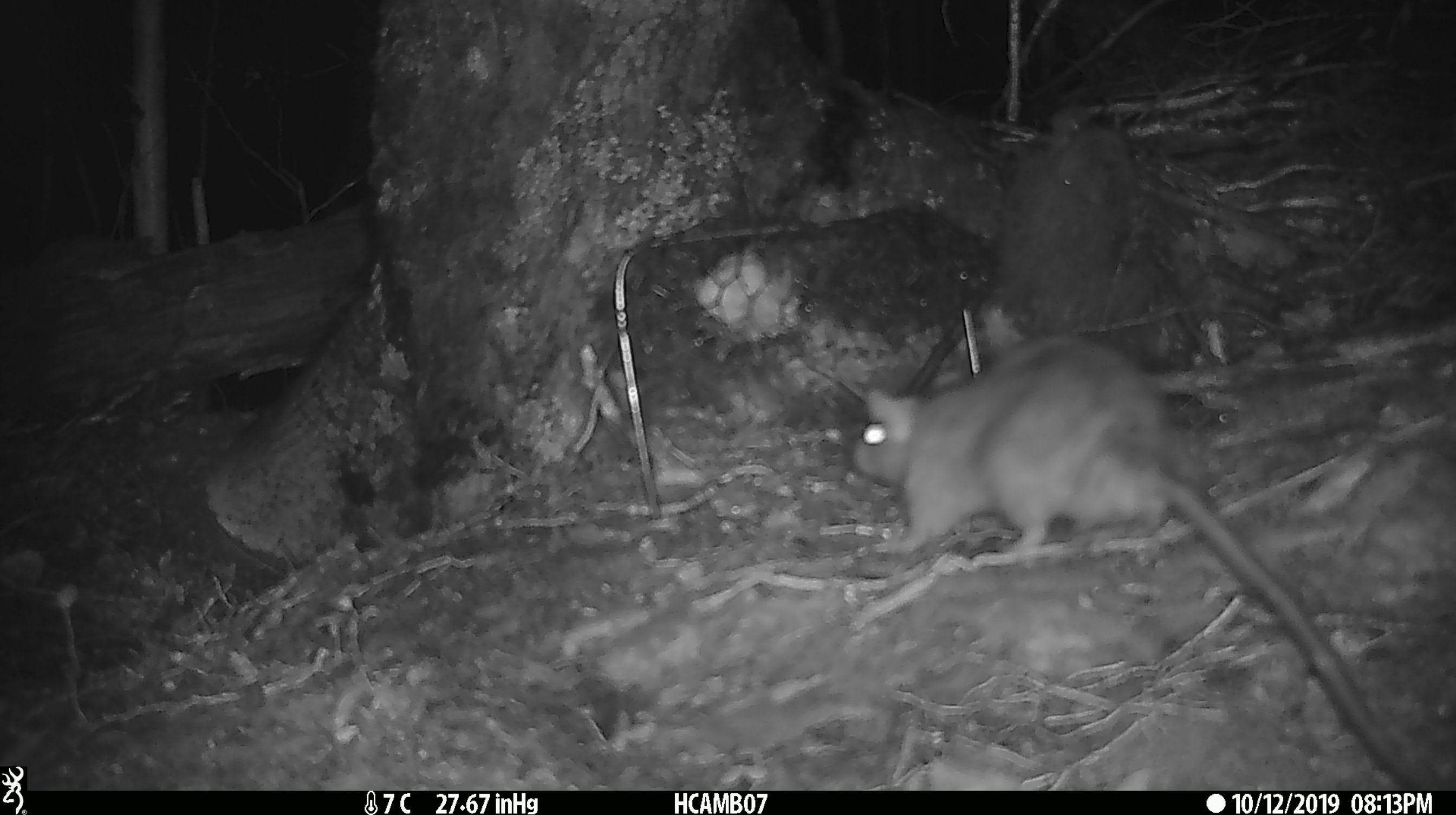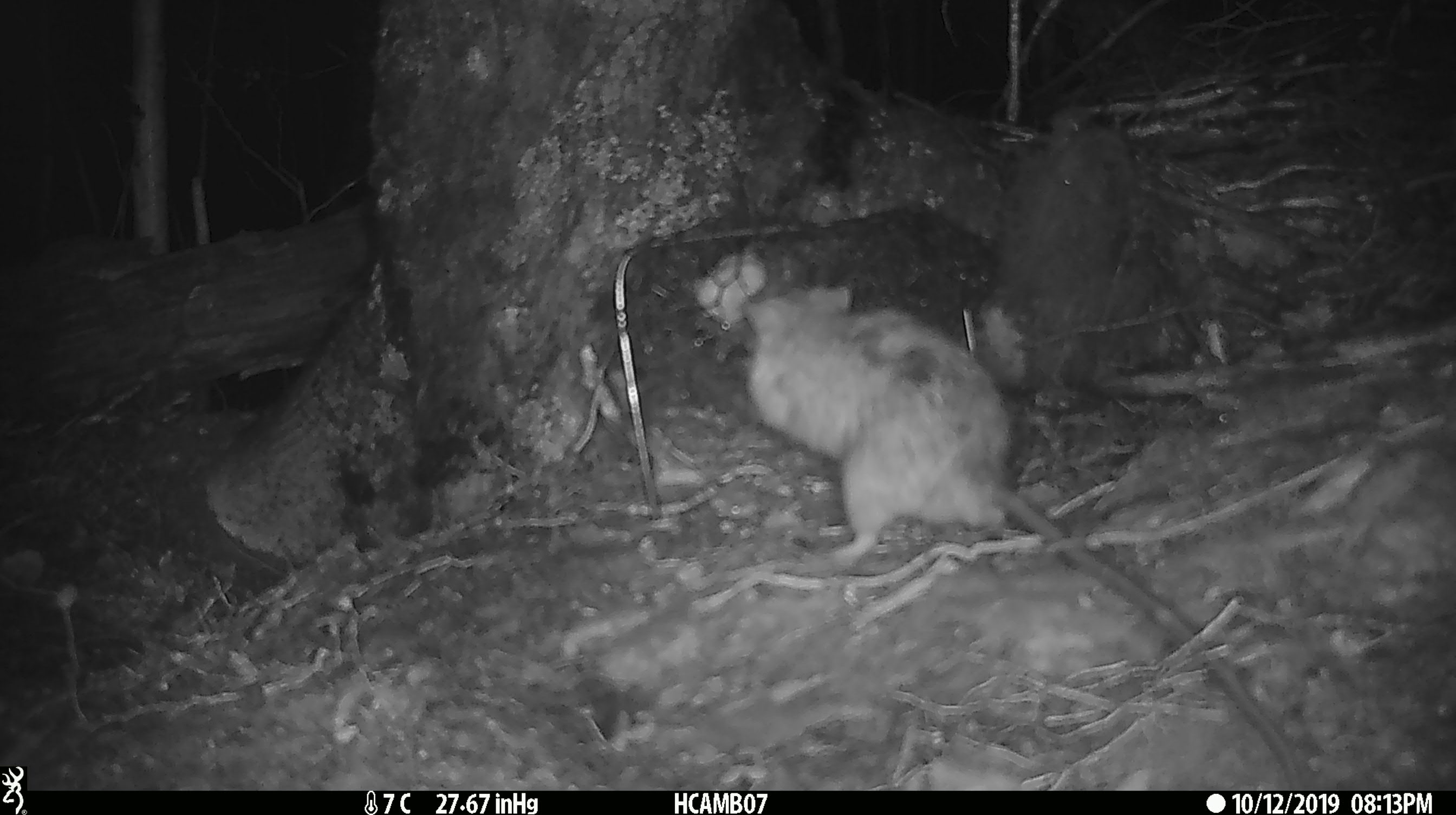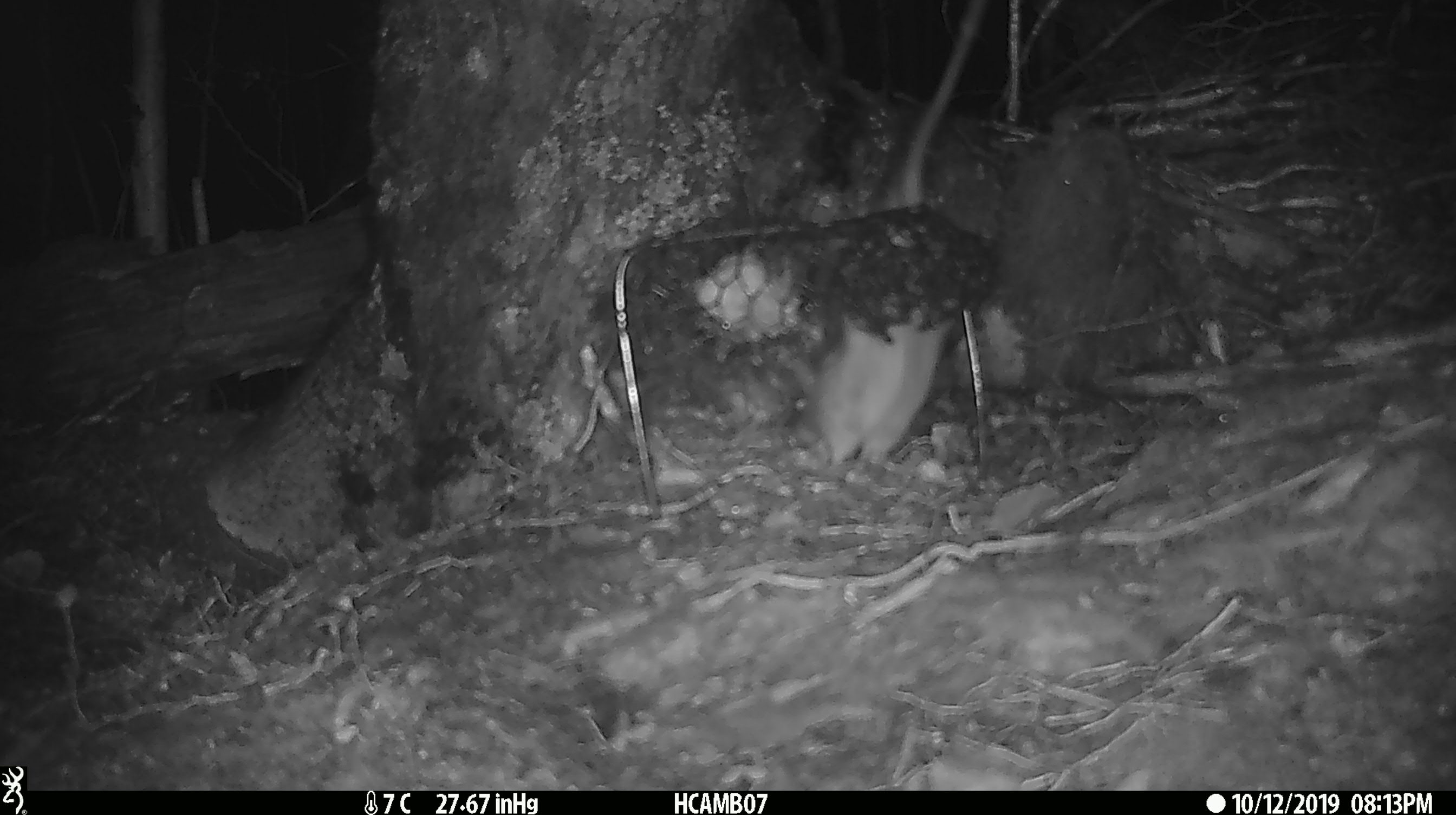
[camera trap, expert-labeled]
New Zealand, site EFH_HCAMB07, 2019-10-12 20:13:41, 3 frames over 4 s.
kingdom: Animalia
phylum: Chordata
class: Mammalia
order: Rodentia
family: Muridae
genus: Rattus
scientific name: Rattus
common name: rat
Rat (Rattus).